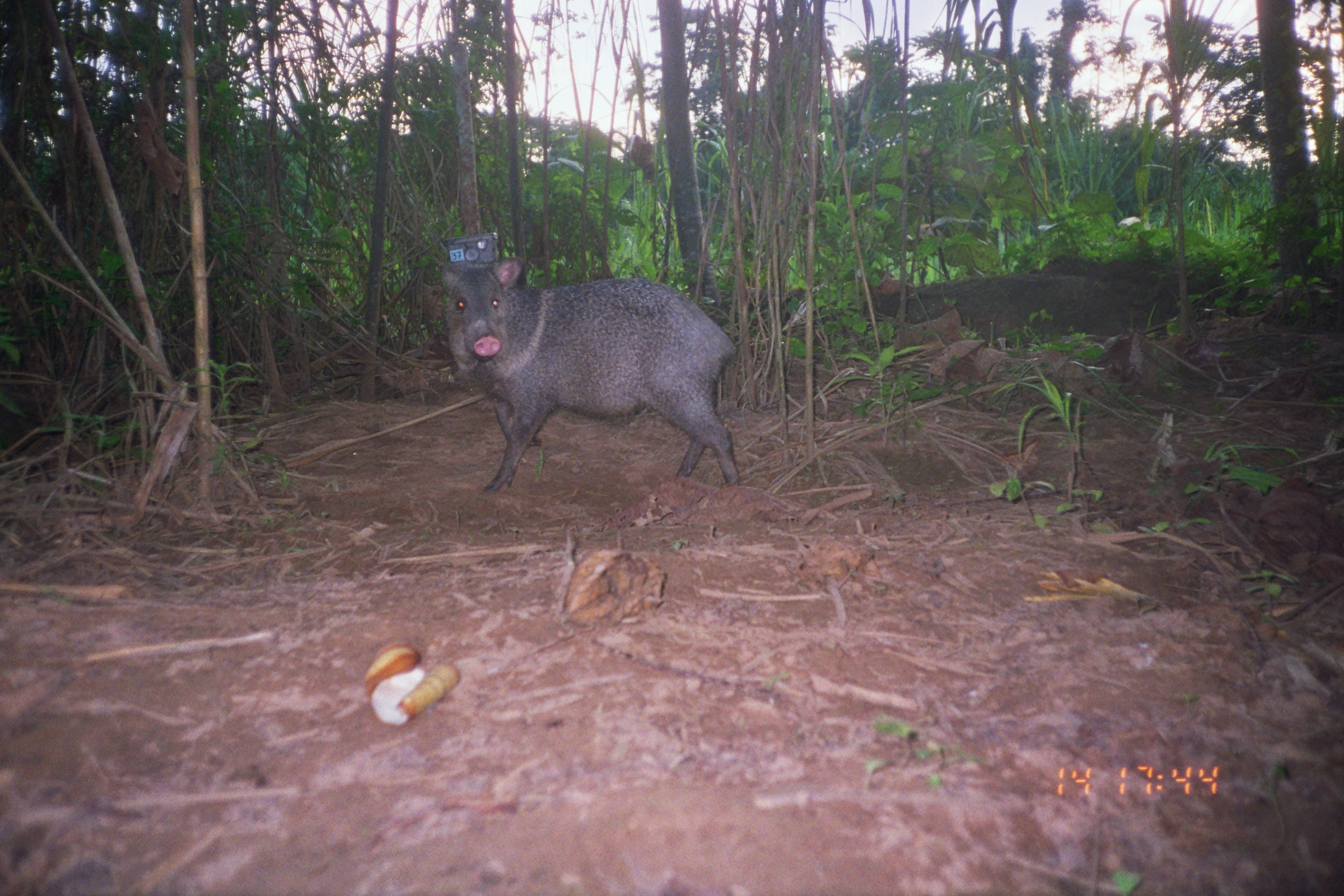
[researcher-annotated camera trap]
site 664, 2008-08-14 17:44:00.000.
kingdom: Animalia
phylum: Chordata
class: Mammalia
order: Artiodactyla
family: Tayassuidae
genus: Pecari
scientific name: Pecari tajacu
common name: collared peccary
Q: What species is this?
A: Pecari tajacu (collared peccary).